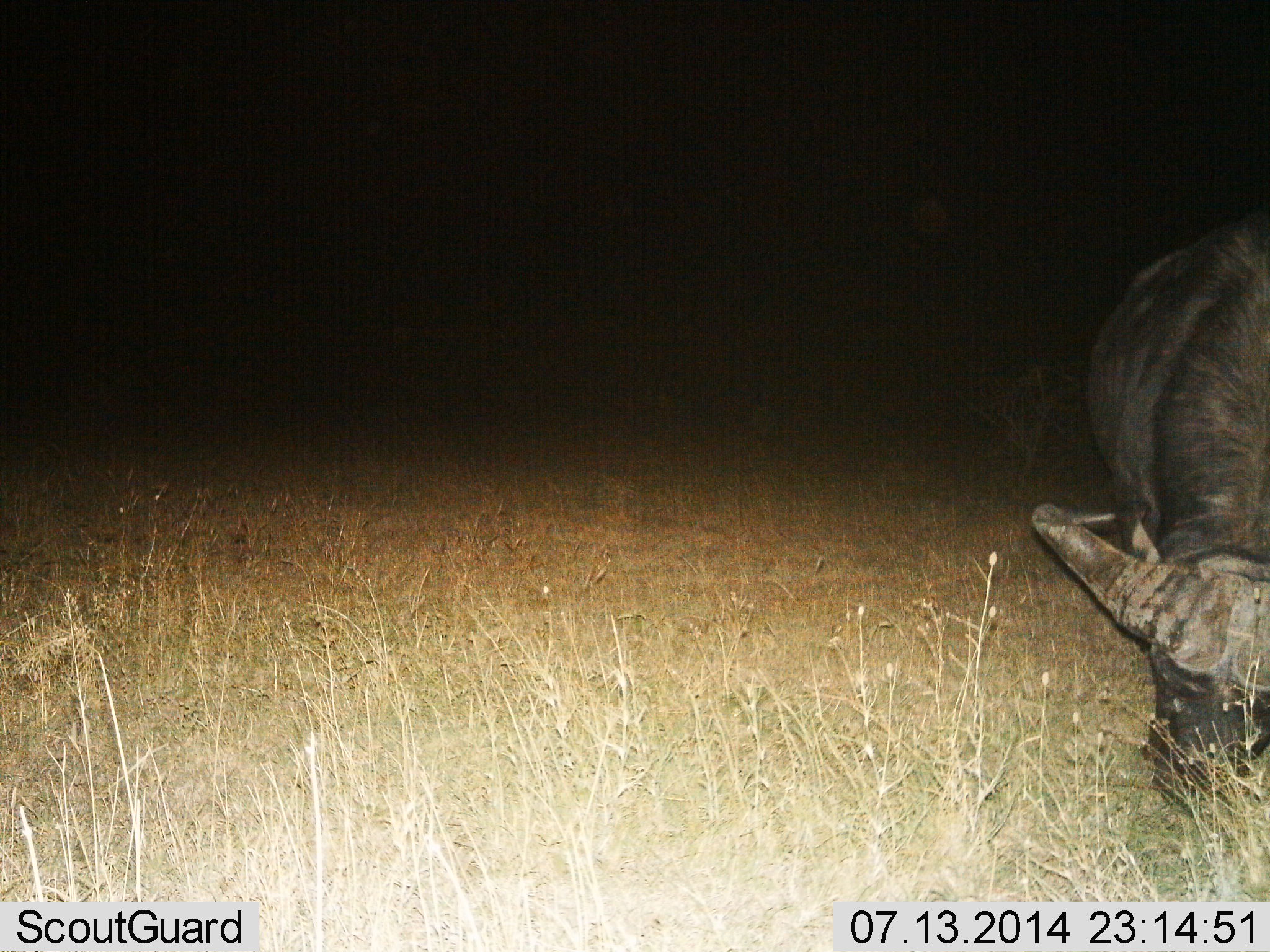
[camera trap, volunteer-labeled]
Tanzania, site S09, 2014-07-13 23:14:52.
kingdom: Animalia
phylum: Chordata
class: Mammalia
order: Artiodactyla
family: Bovidae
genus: Syncerus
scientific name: Syncerus caffer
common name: cape buffalo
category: buffalo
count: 1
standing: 0%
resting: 0%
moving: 0%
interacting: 0%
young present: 0%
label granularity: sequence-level